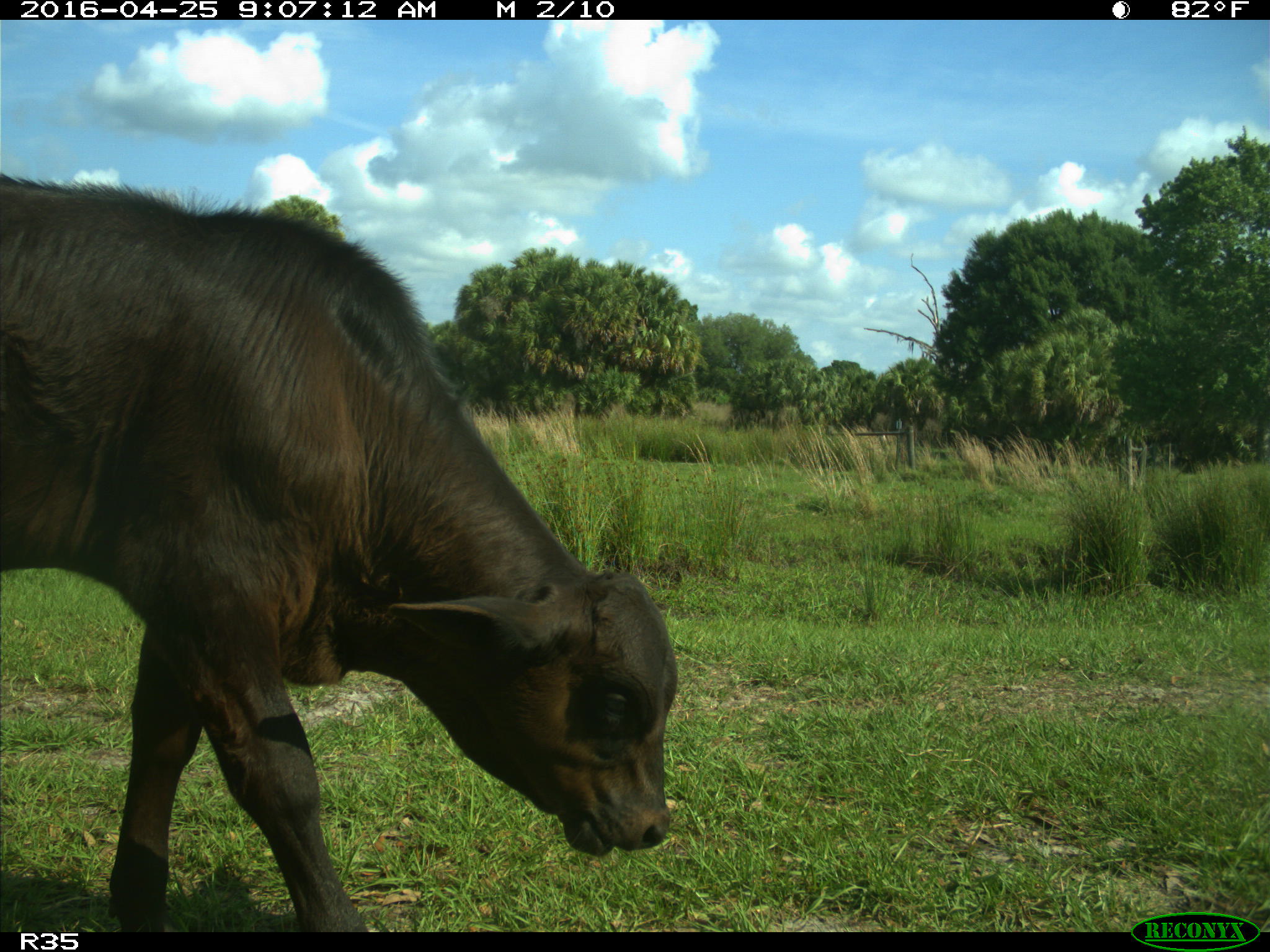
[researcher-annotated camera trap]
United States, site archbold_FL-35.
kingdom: Animalia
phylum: Chordata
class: Mammalia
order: Artiodactyla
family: Bovidae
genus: Bos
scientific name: Bos taurus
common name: domestic cow